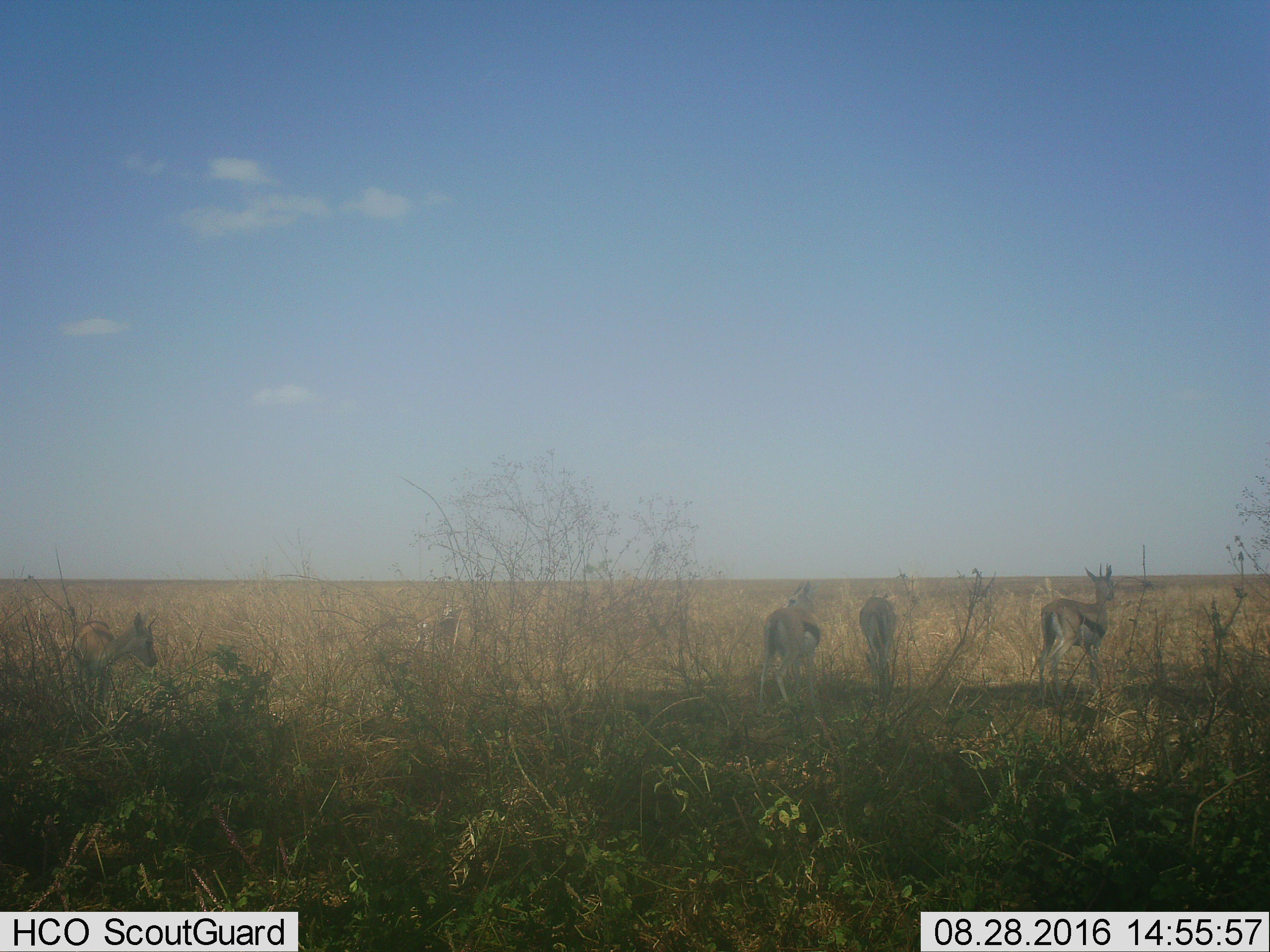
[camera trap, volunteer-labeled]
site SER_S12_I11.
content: unidentified animal